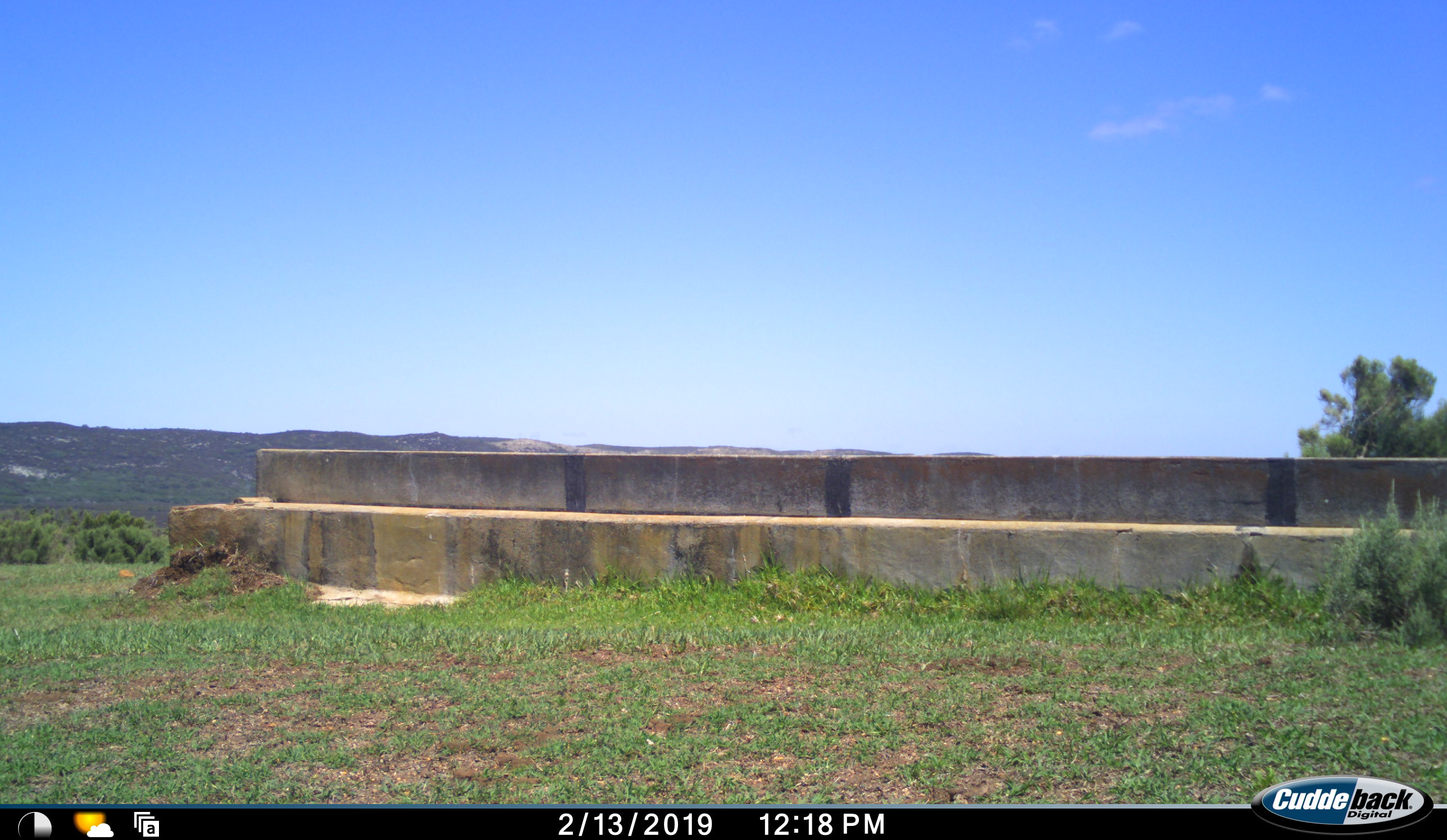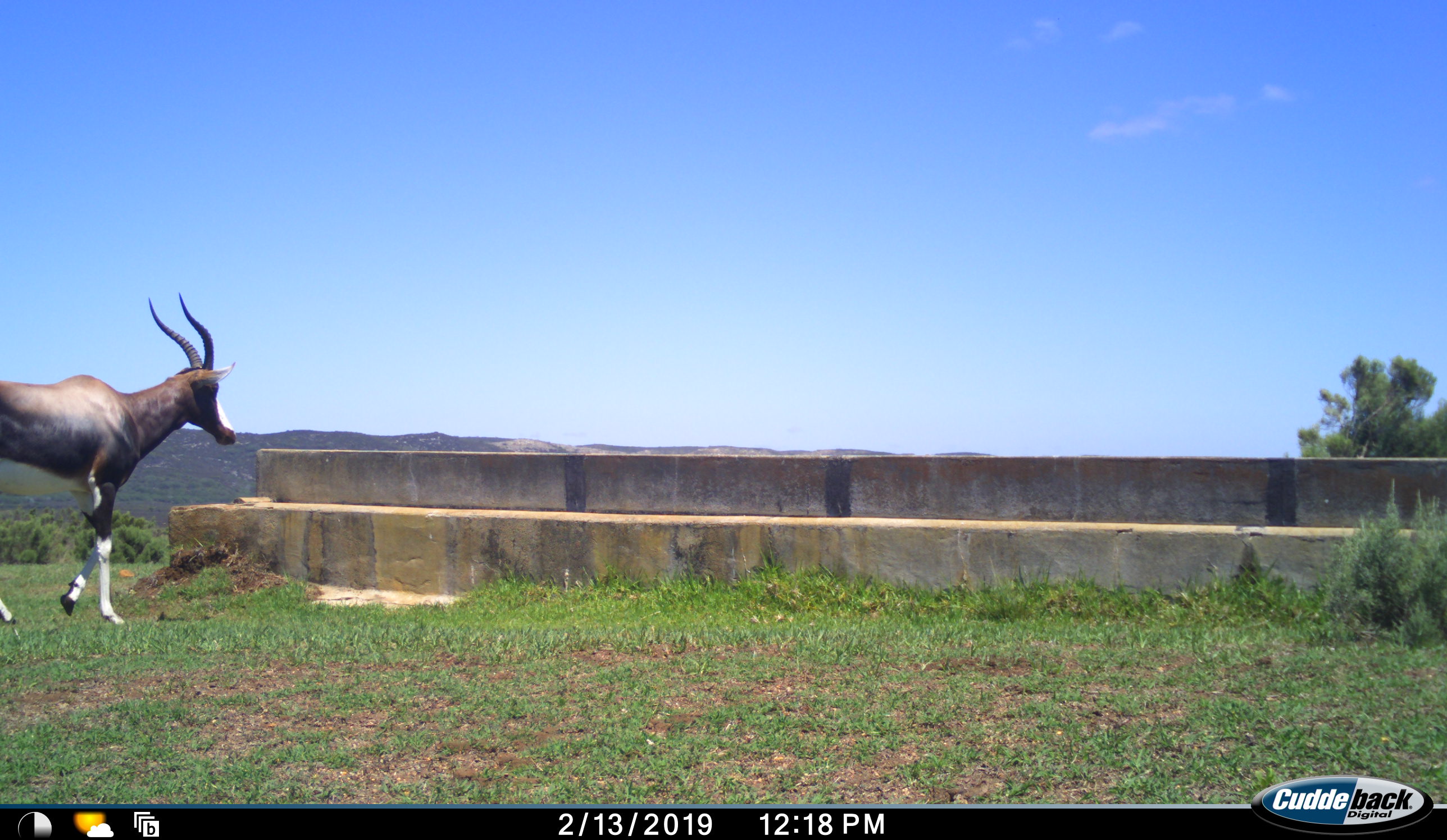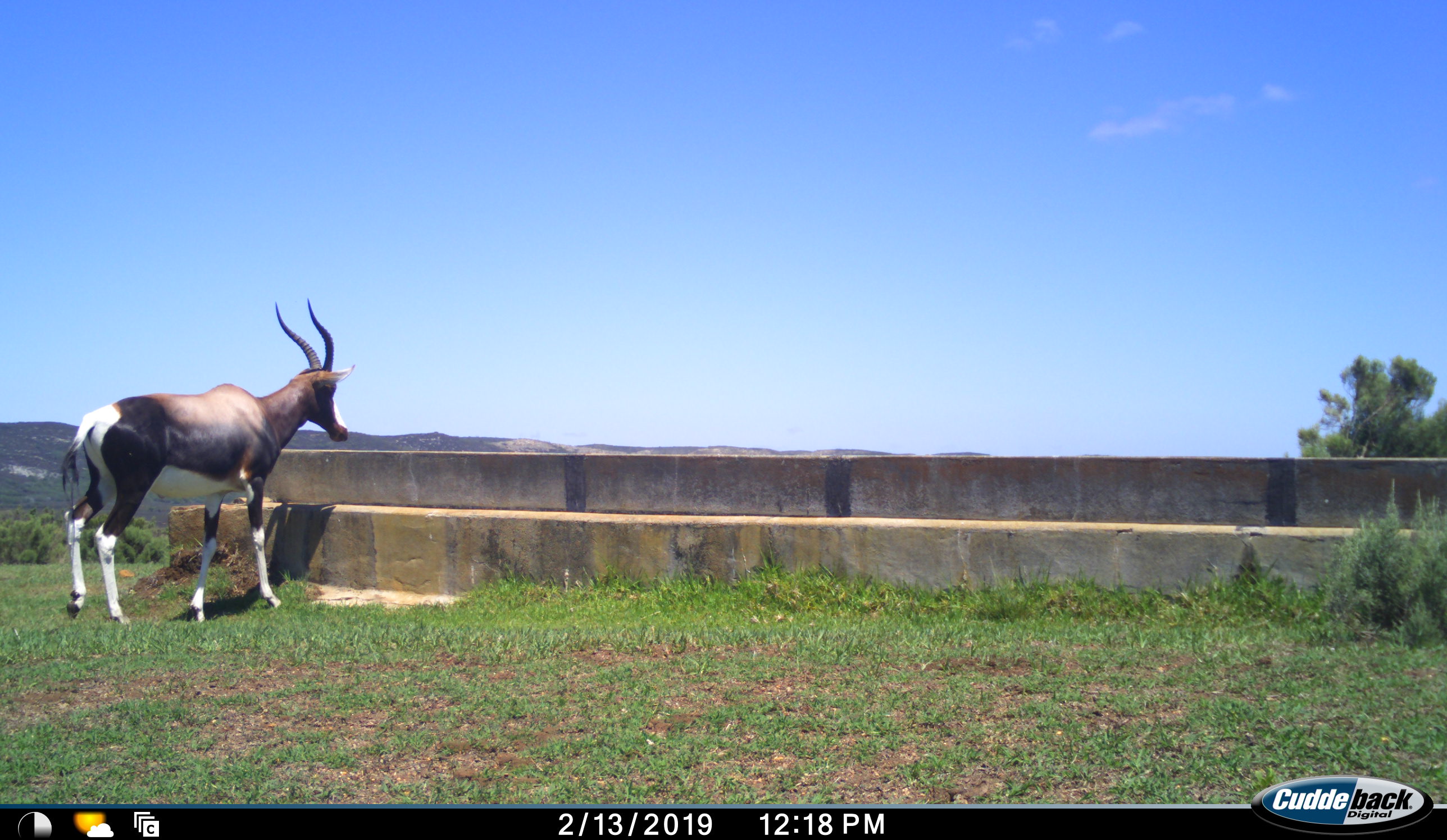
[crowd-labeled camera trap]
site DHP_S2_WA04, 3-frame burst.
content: unidentified animal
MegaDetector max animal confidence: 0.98